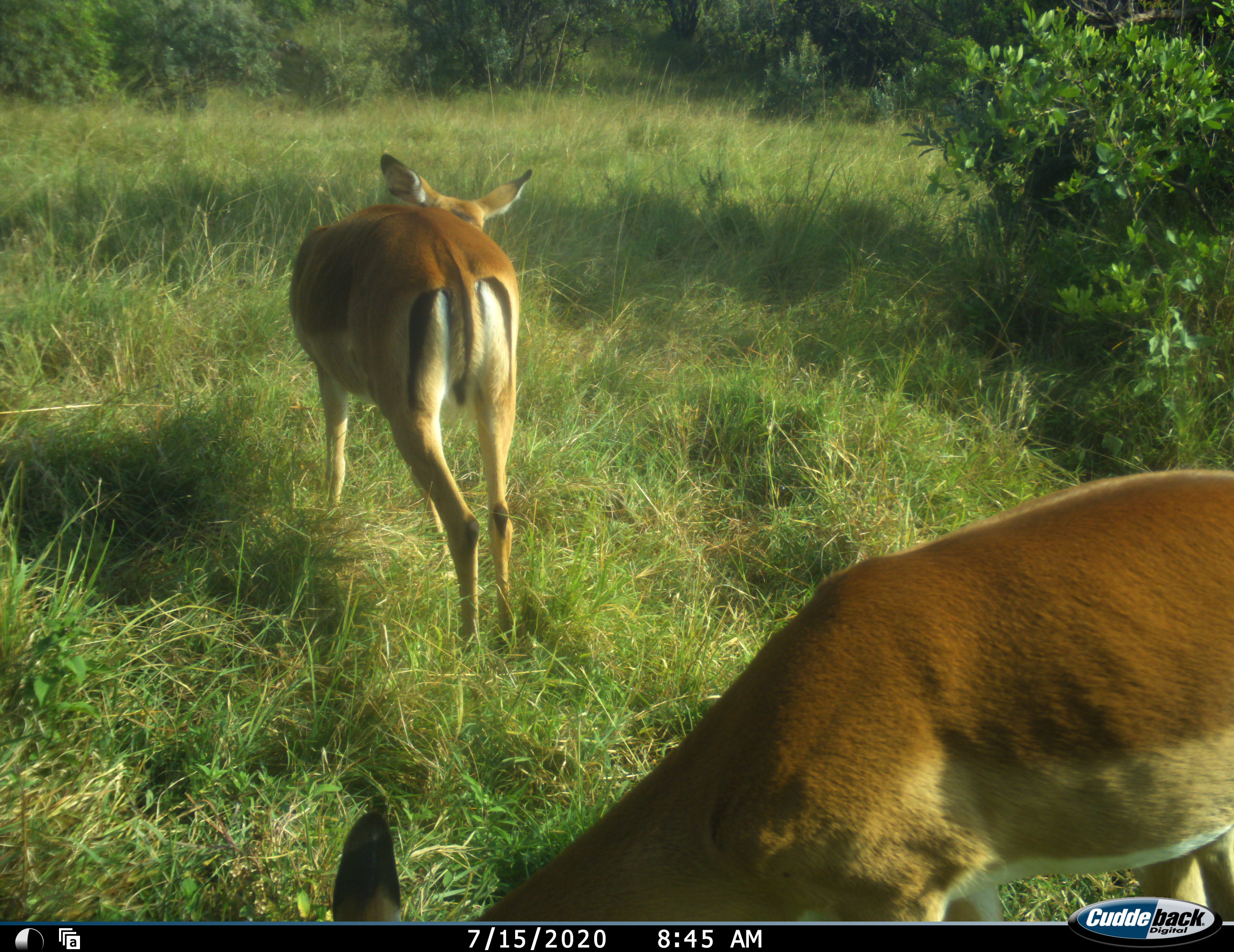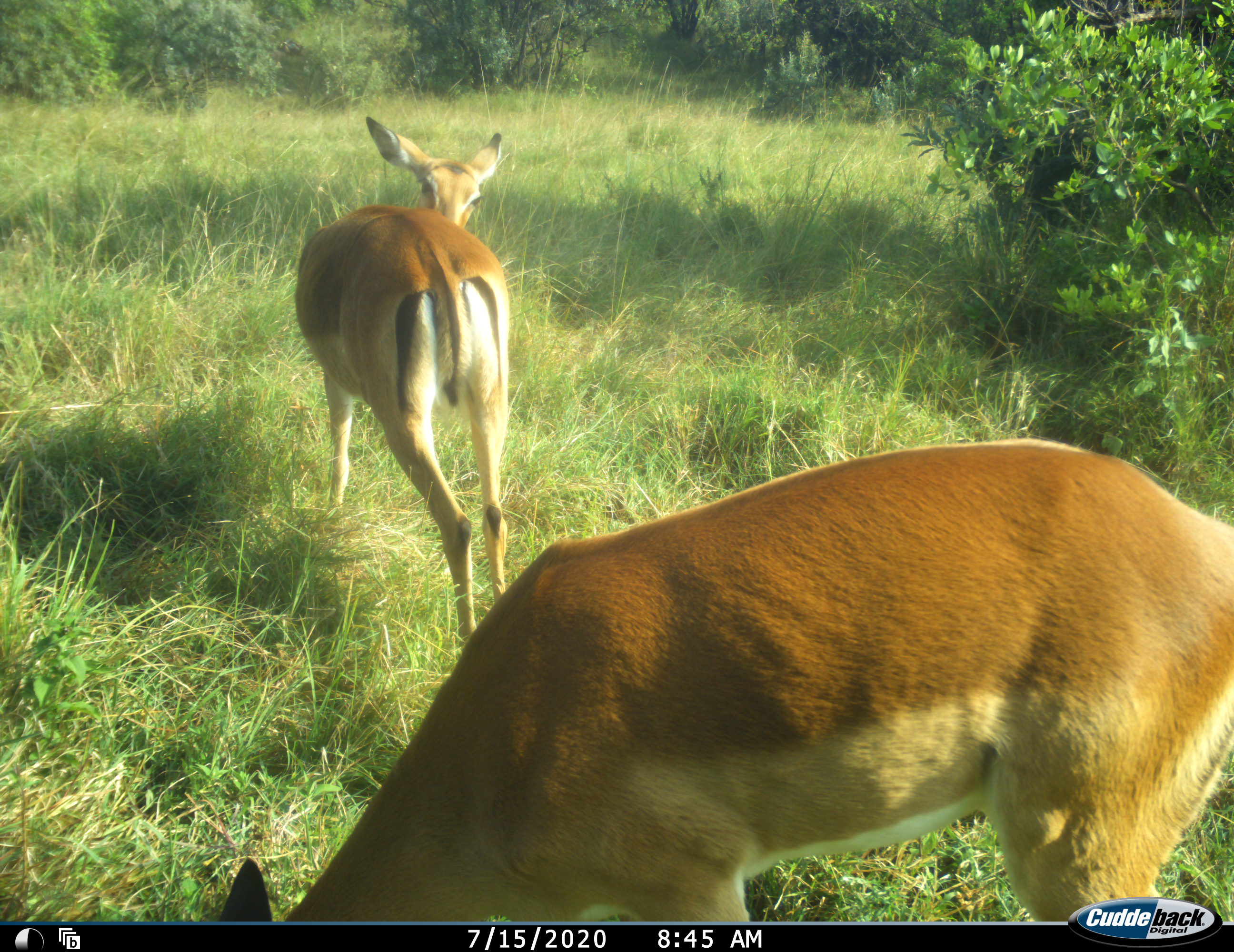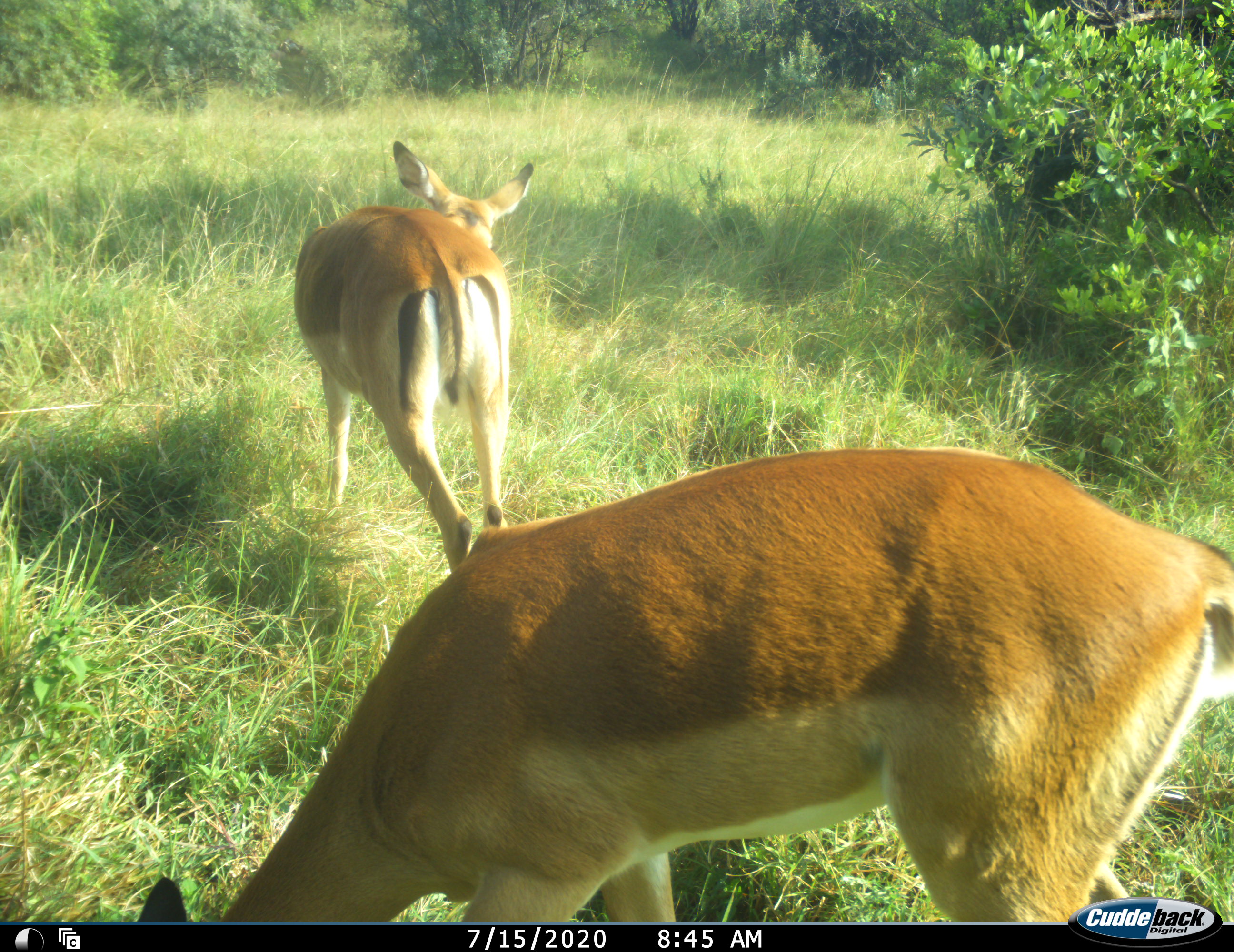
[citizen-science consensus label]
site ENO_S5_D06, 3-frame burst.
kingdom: Animalia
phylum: Chordata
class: Mammalia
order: Artiodactyla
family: Bovidae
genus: Aepyceros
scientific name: Aepyceros melampus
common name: impala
Impala (Aepyceros melampus), count 2. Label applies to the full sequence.